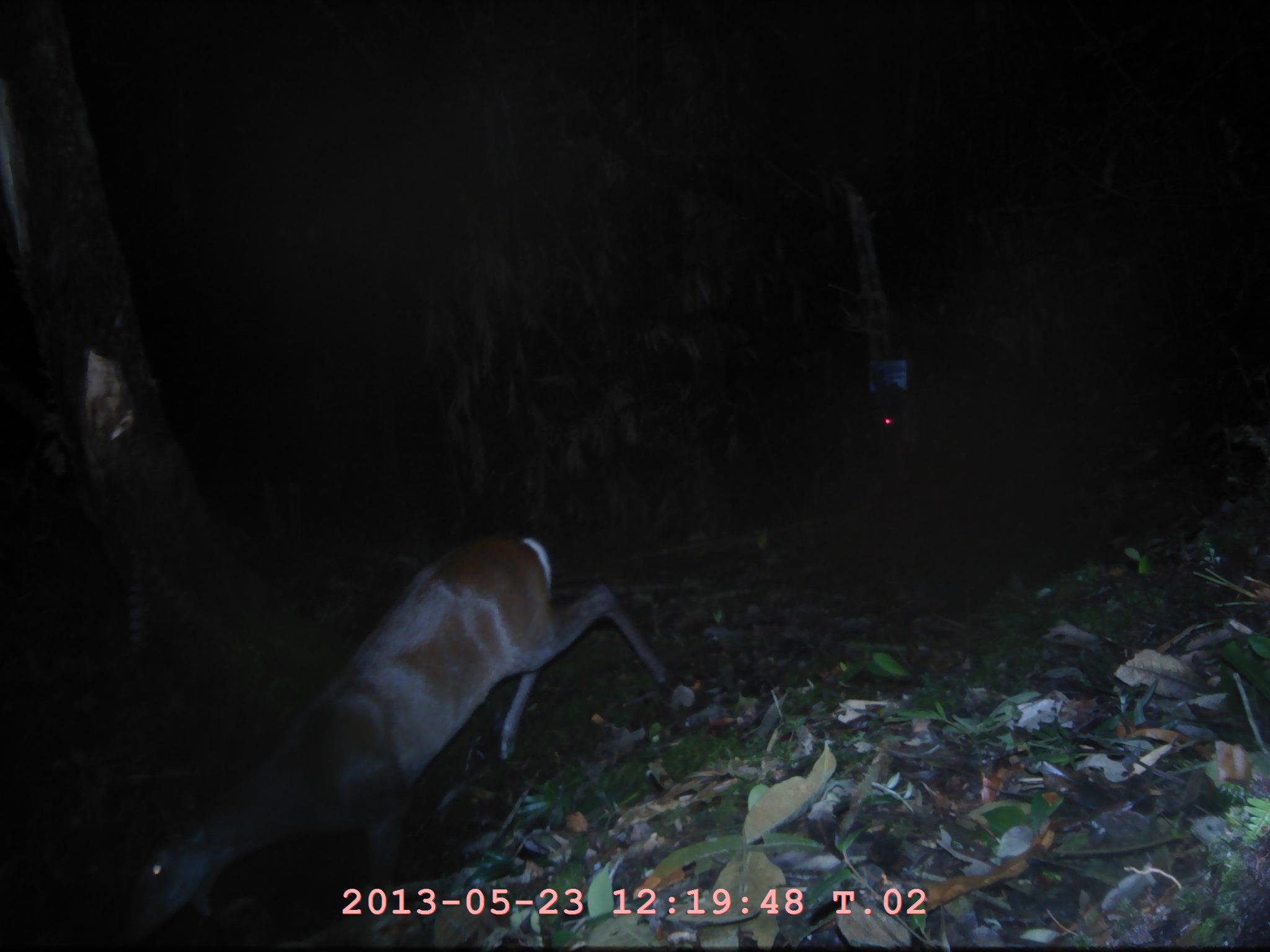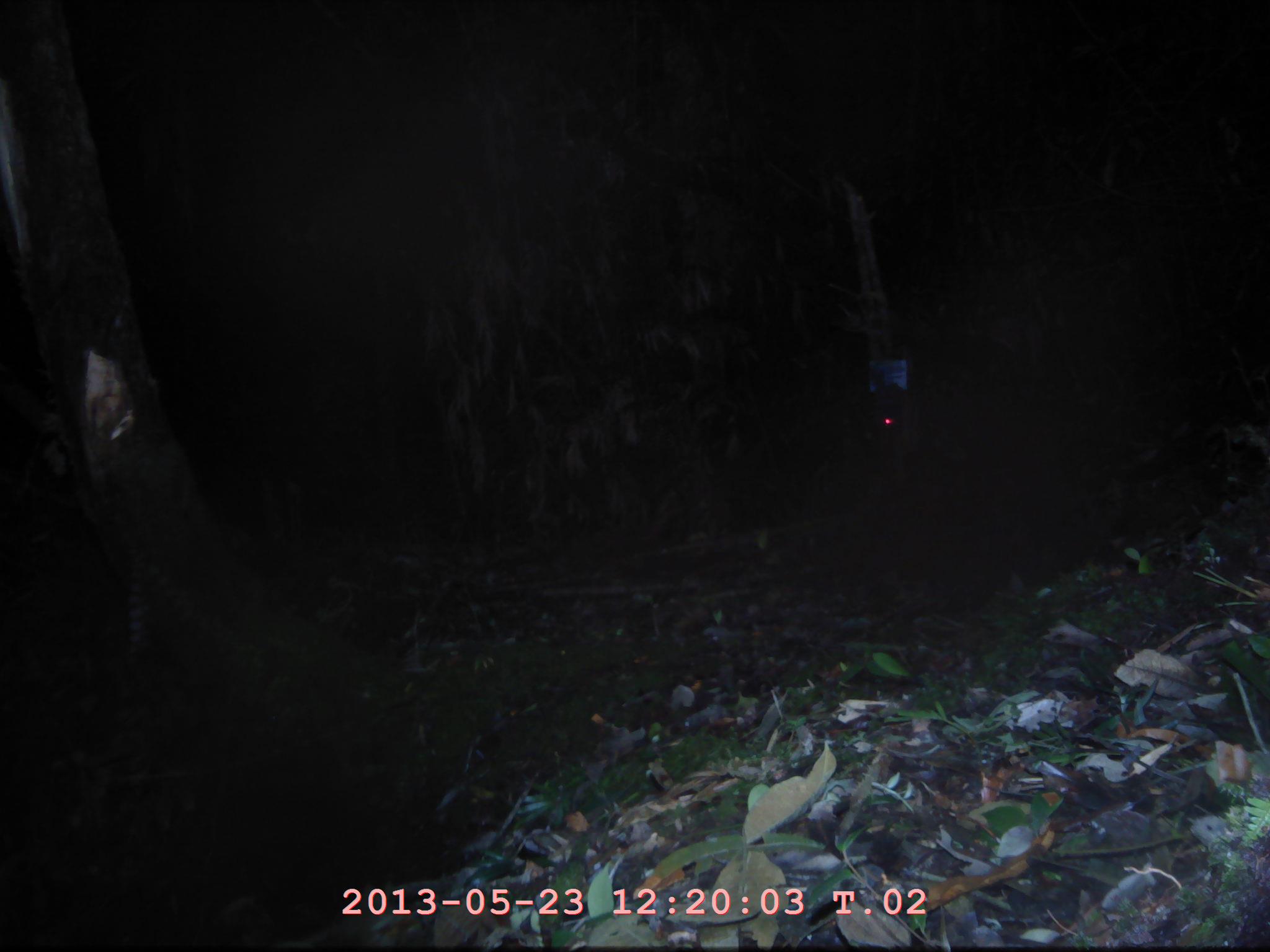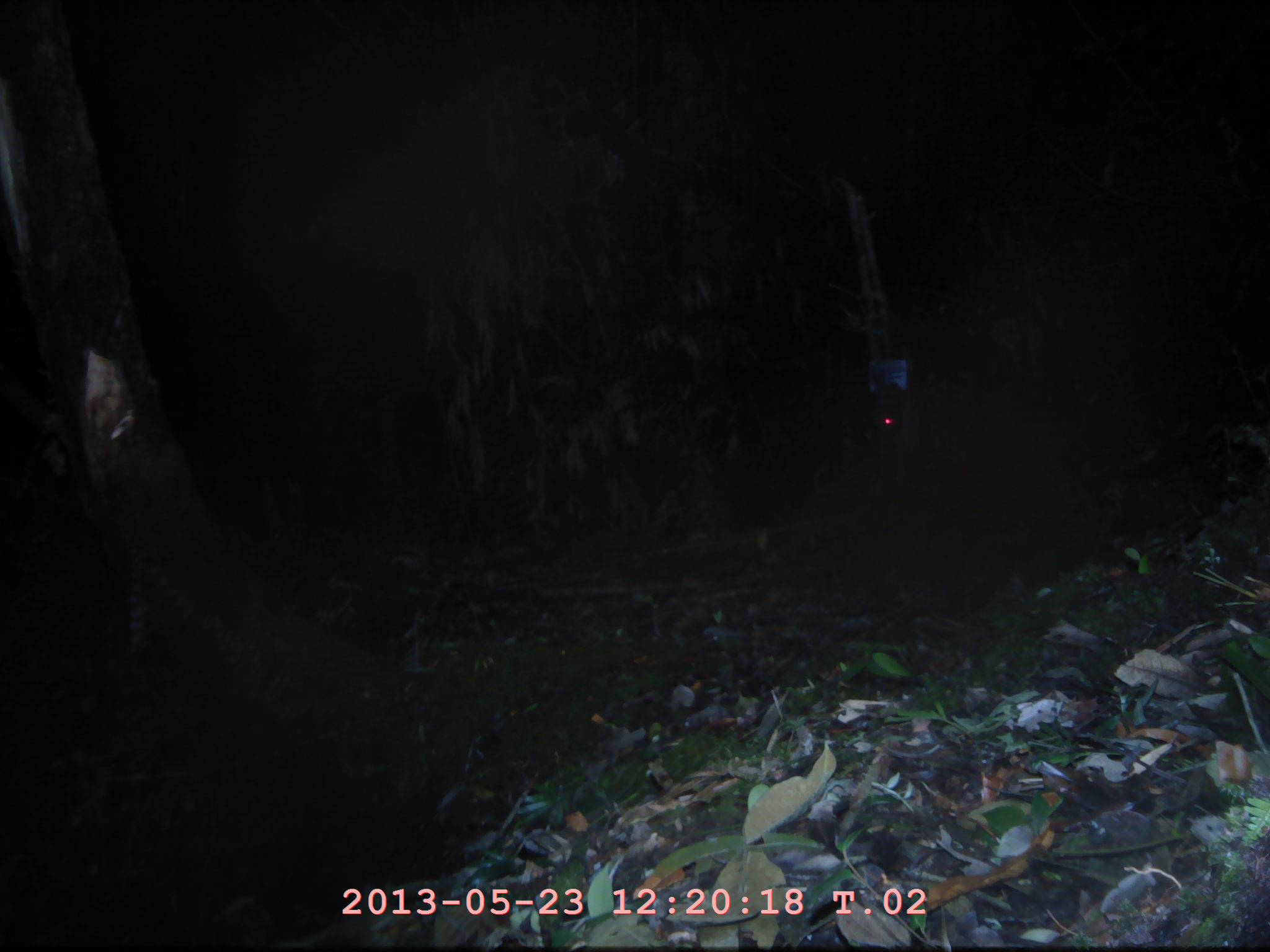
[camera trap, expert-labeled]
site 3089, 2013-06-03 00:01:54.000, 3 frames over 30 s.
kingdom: Animalia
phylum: Chordata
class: Mammalia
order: Artiodactyla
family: Cervidae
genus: Muntiacus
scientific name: Muntiacus muntjak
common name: southern red muntjac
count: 1